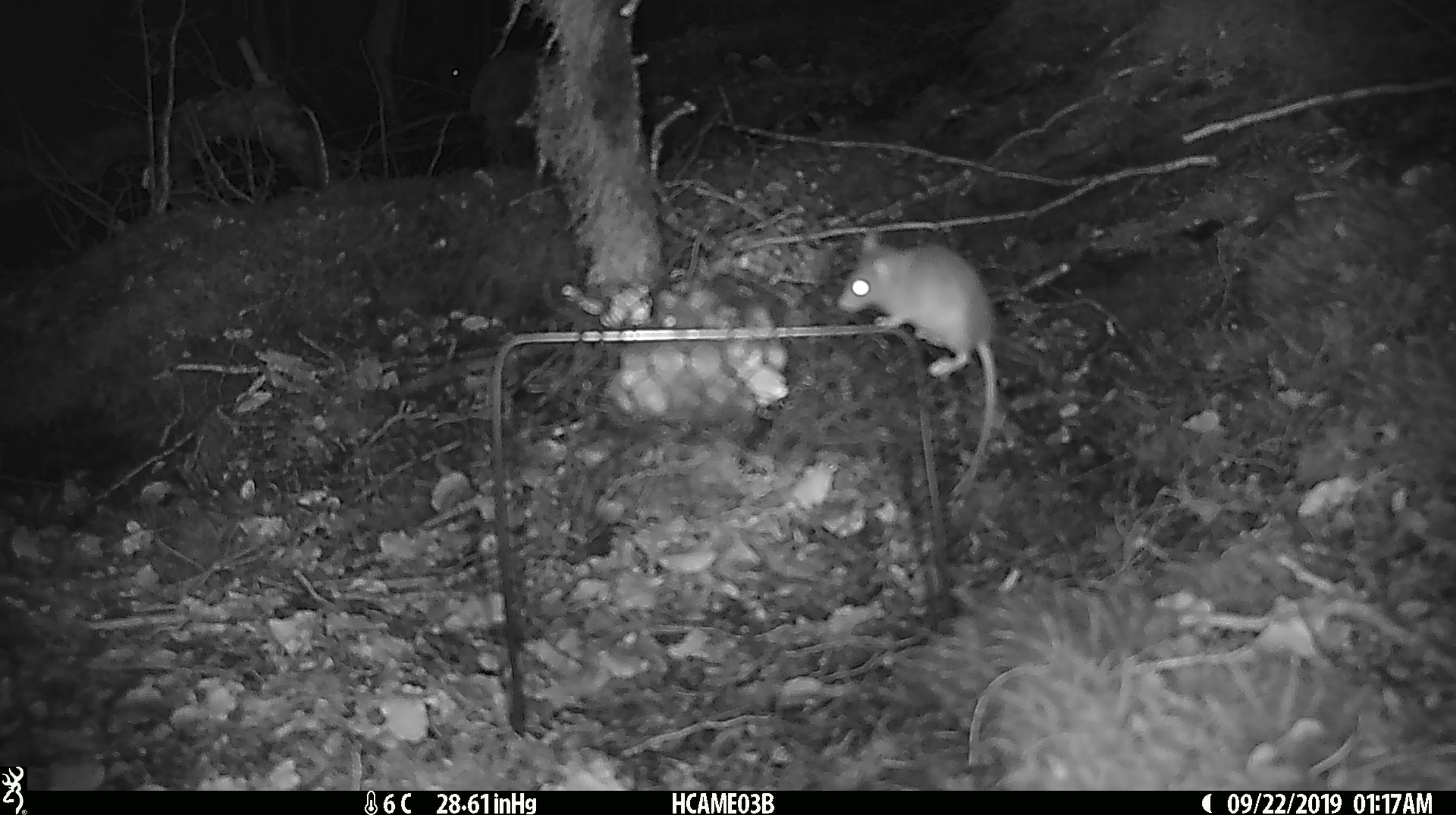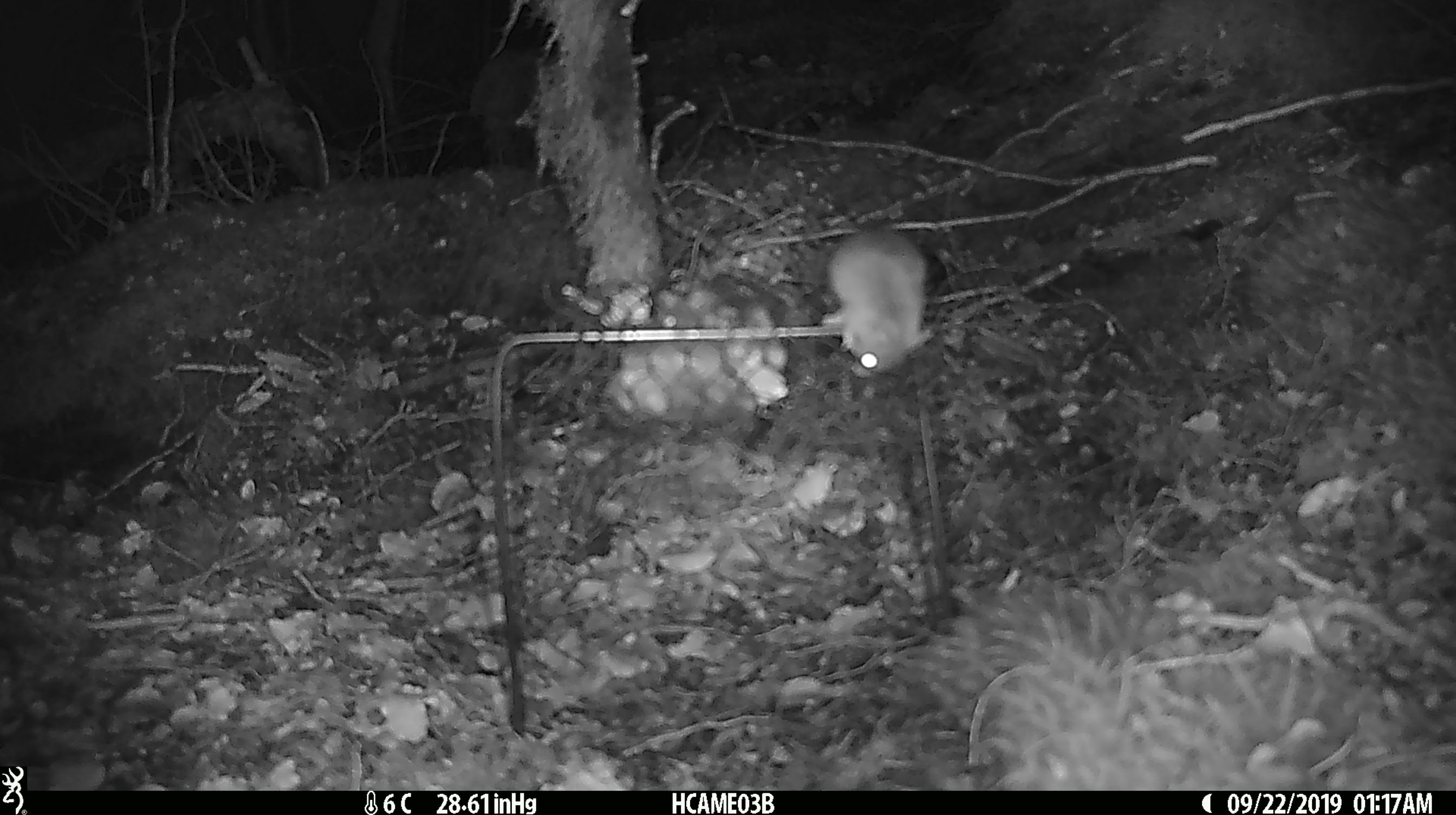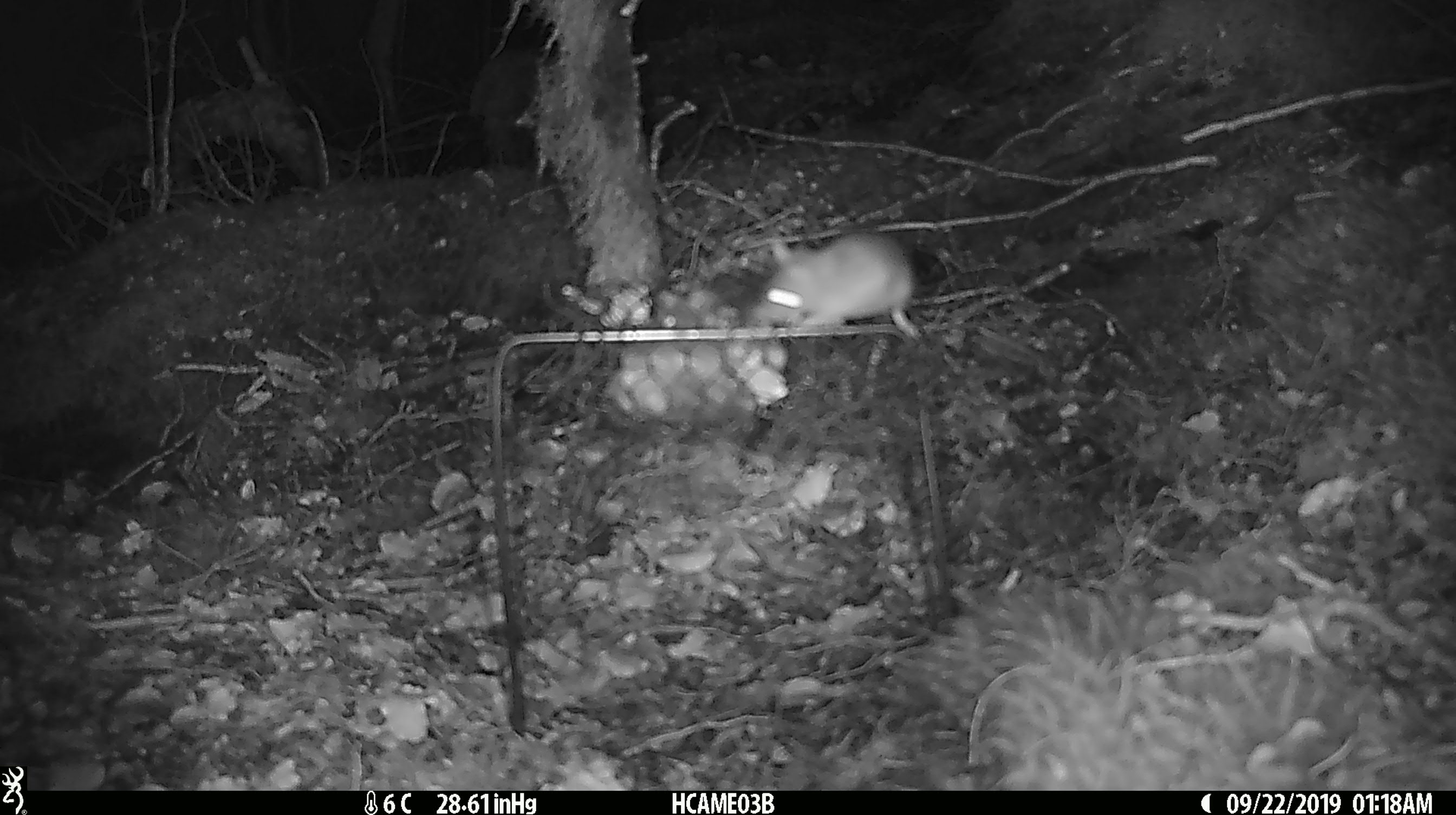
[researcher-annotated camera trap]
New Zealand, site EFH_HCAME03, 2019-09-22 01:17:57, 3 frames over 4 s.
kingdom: Animalia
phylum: Chordata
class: Mammalia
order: Rodentia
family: Muridae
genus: Mus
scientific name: Mus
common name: mouse